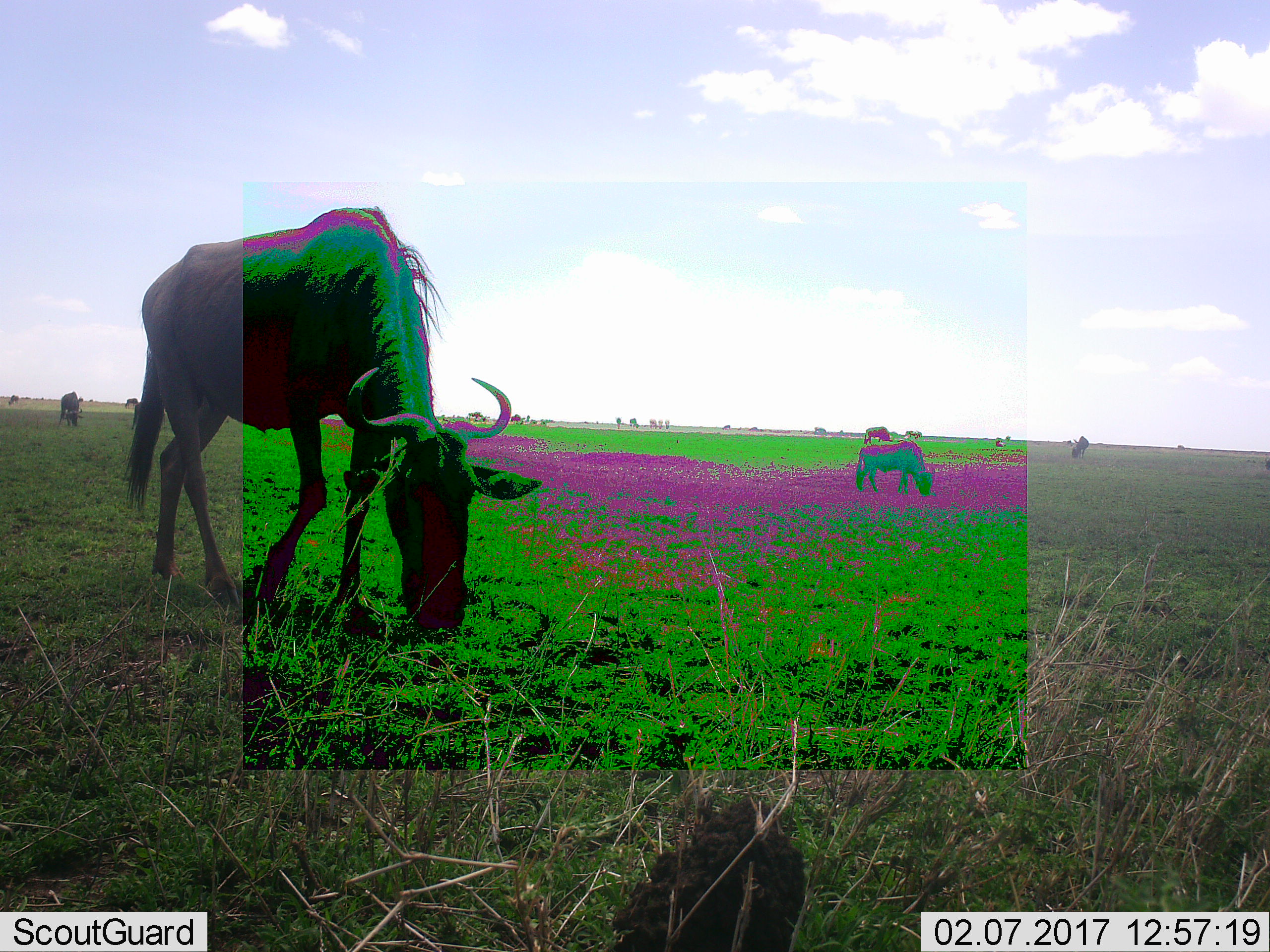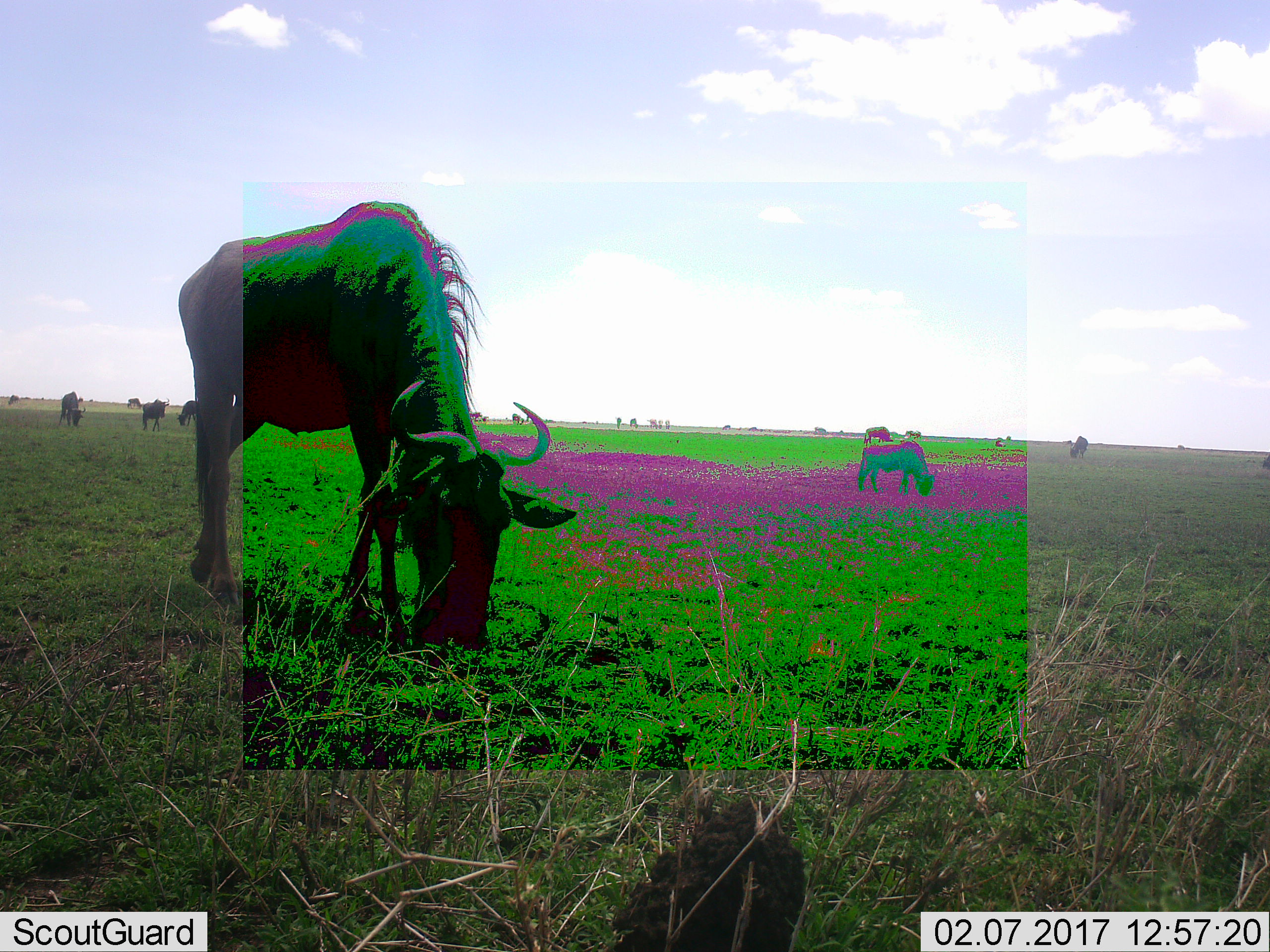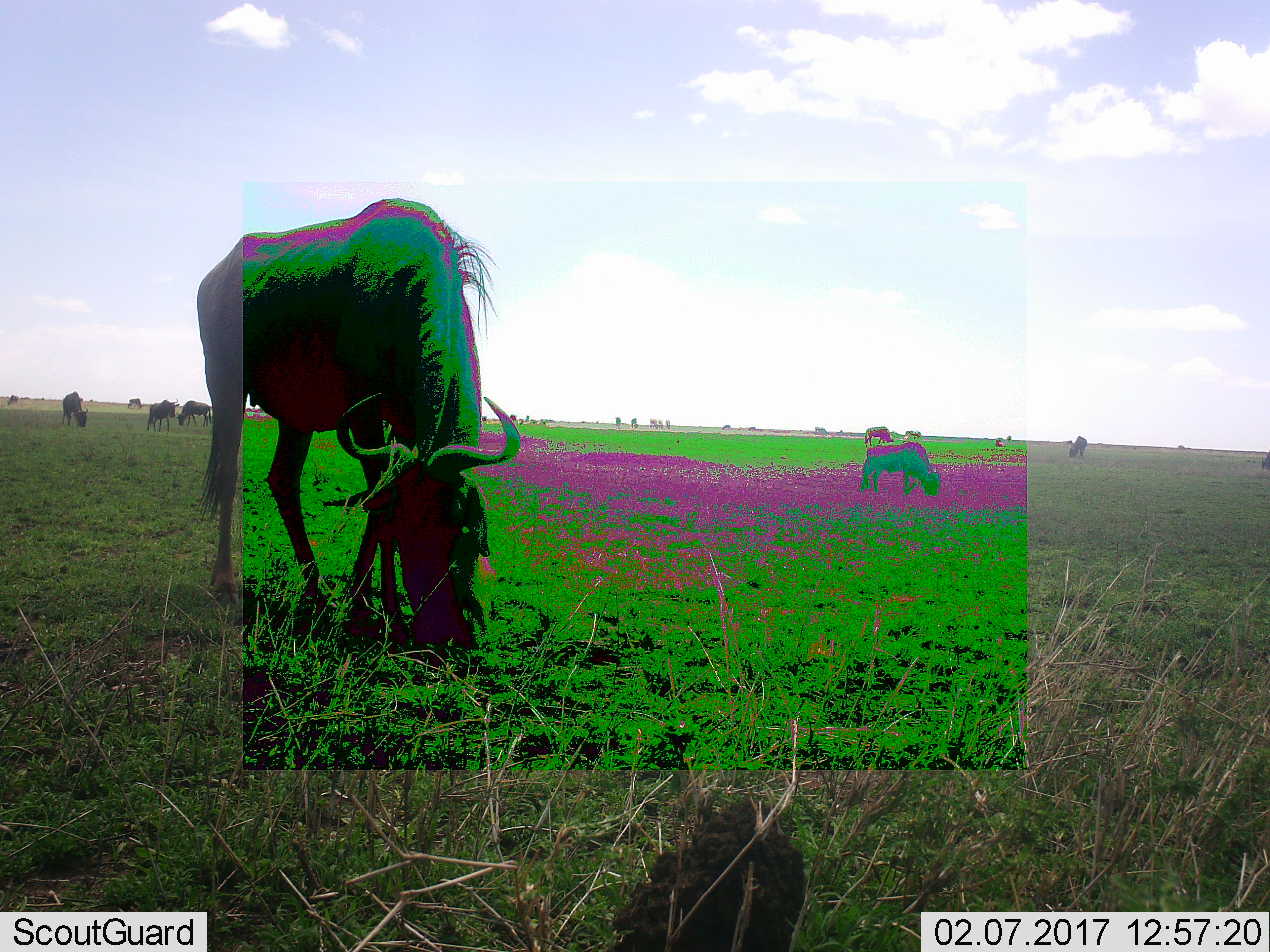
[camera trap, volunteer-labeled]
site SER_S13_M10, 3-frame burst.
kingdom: Animalia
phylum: Chordata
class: Mammalia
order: Artiodactyla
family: Bovidae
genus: Connochaetes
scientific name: Connochaetes taurinus taurinus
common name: blue wildebeest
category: wildebeestblue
Wildebeestblue (blue wildebeest) (Connochaetes taurinus taurinus), count 11-50. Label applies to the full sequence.